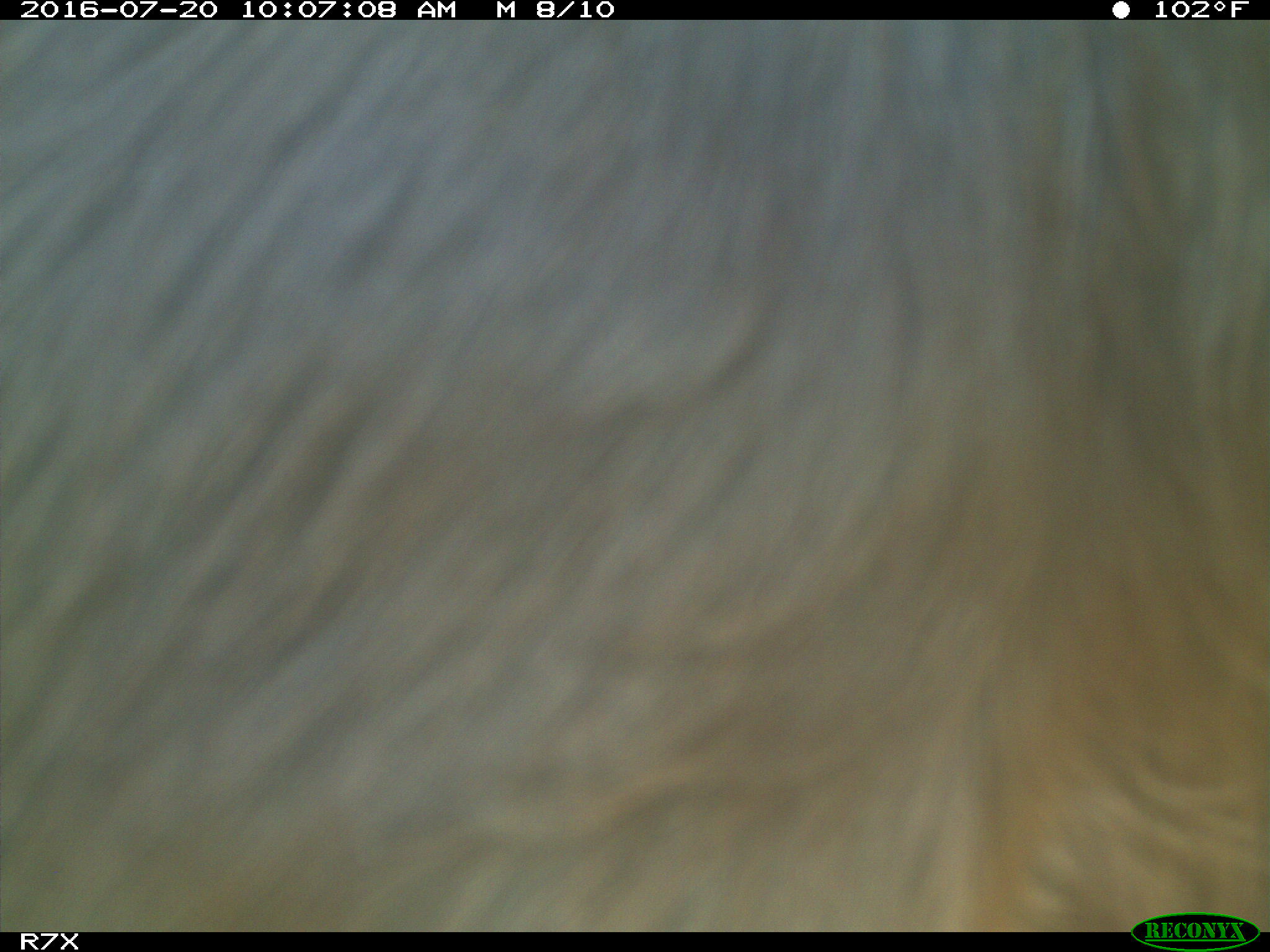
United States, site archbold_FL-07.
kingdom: Animalia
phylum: Chordata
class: Mammalia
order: Artiodactyla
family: Bovidae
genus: Bos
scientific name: Bos taurus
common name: domestic cow